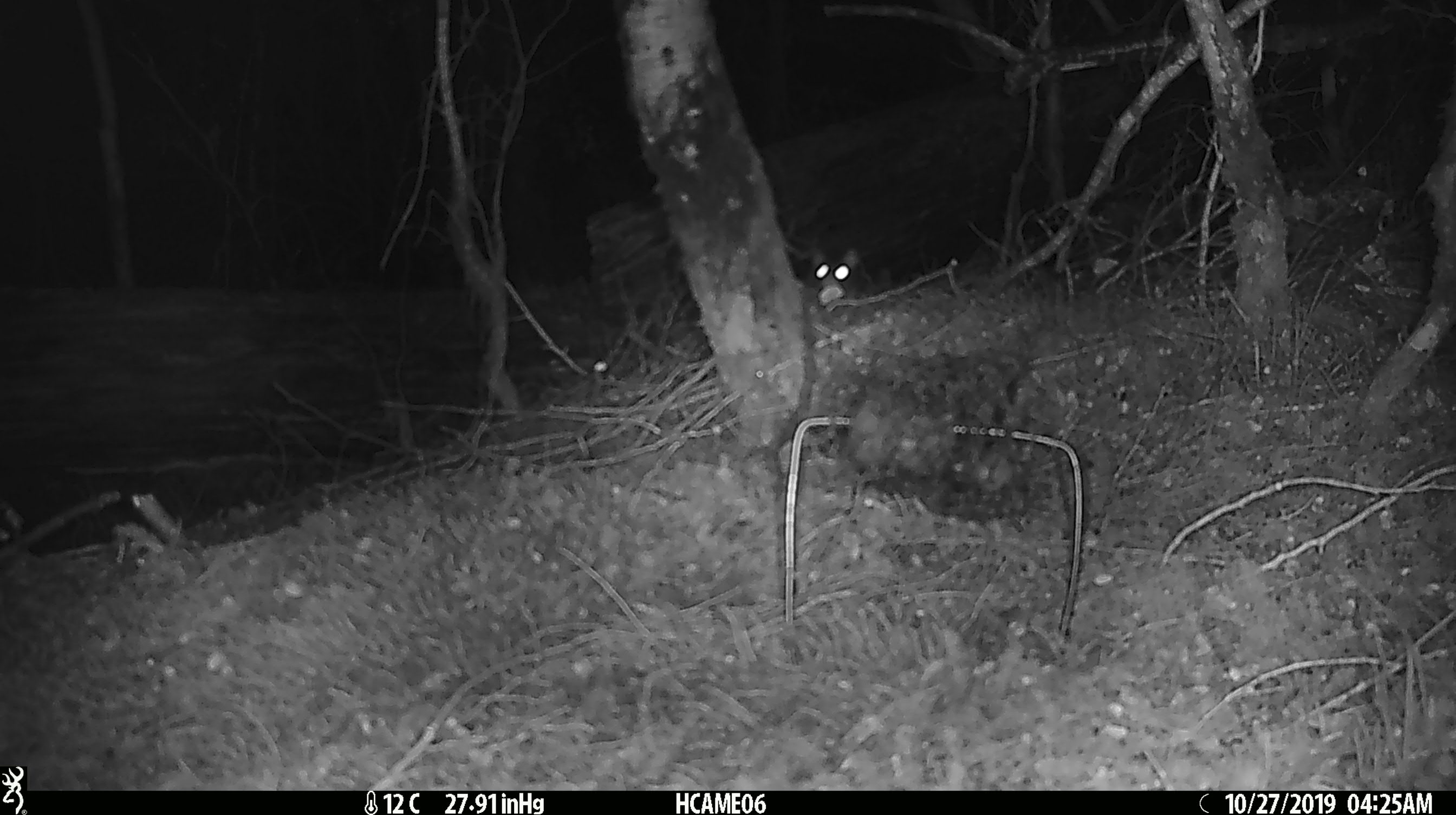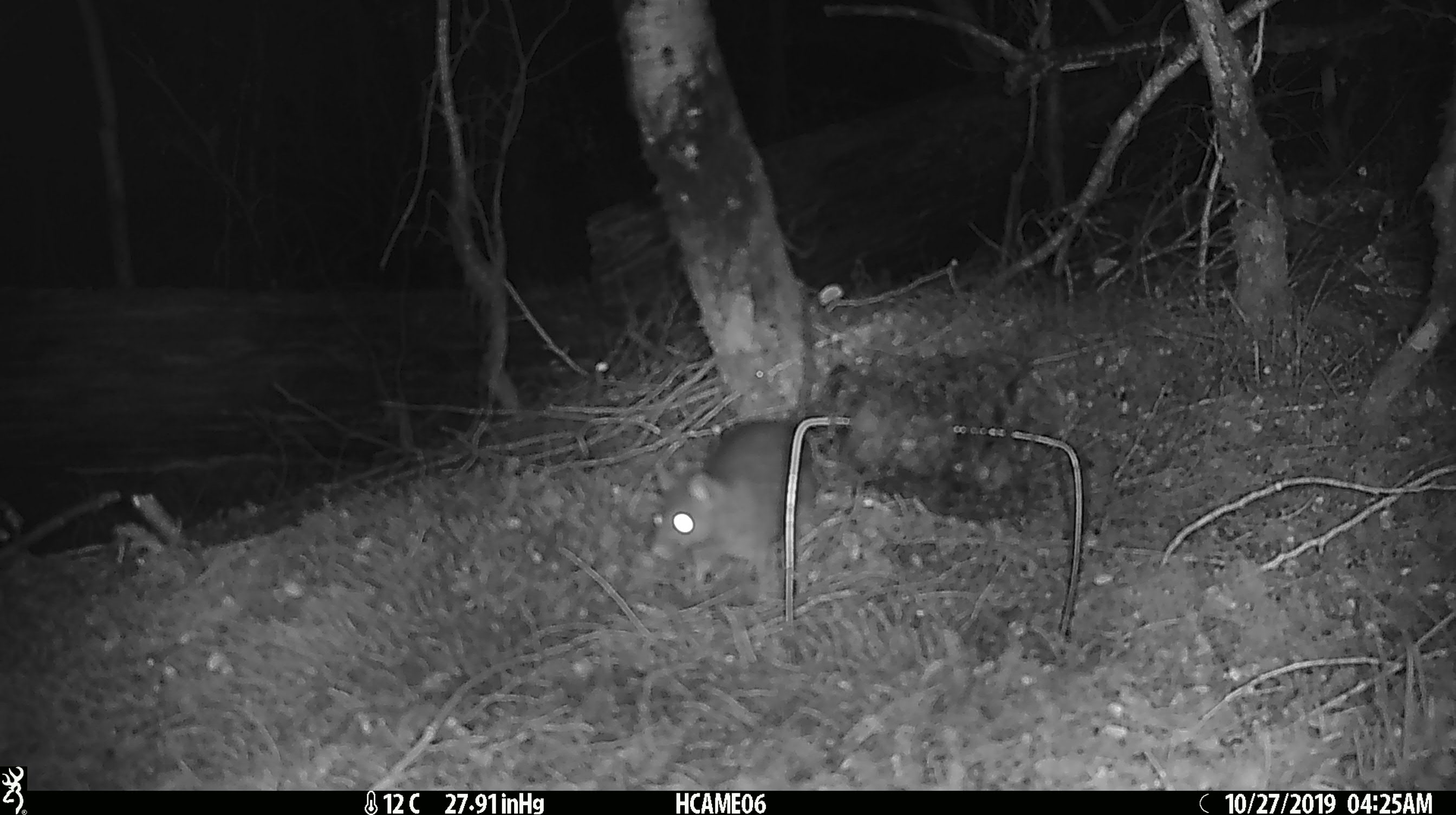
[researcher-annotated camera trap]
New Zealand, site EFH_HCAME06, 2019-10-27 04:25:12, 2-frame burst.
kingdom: Animalia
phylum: Chordata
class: Mammalia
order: Rodentia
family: Muridae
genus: Rattus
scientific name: Rattus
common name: rat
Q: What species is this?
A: Rat (Rattus).